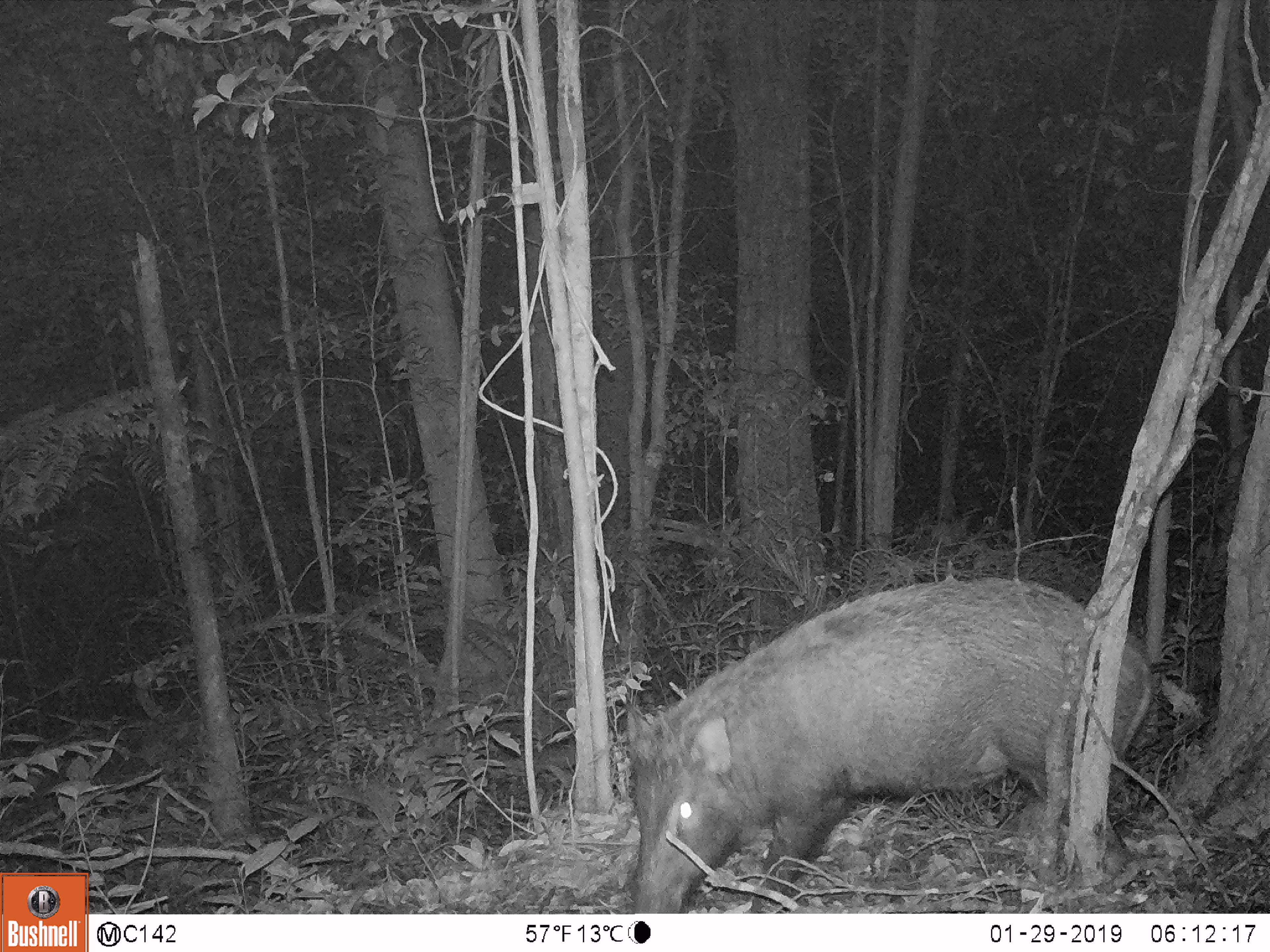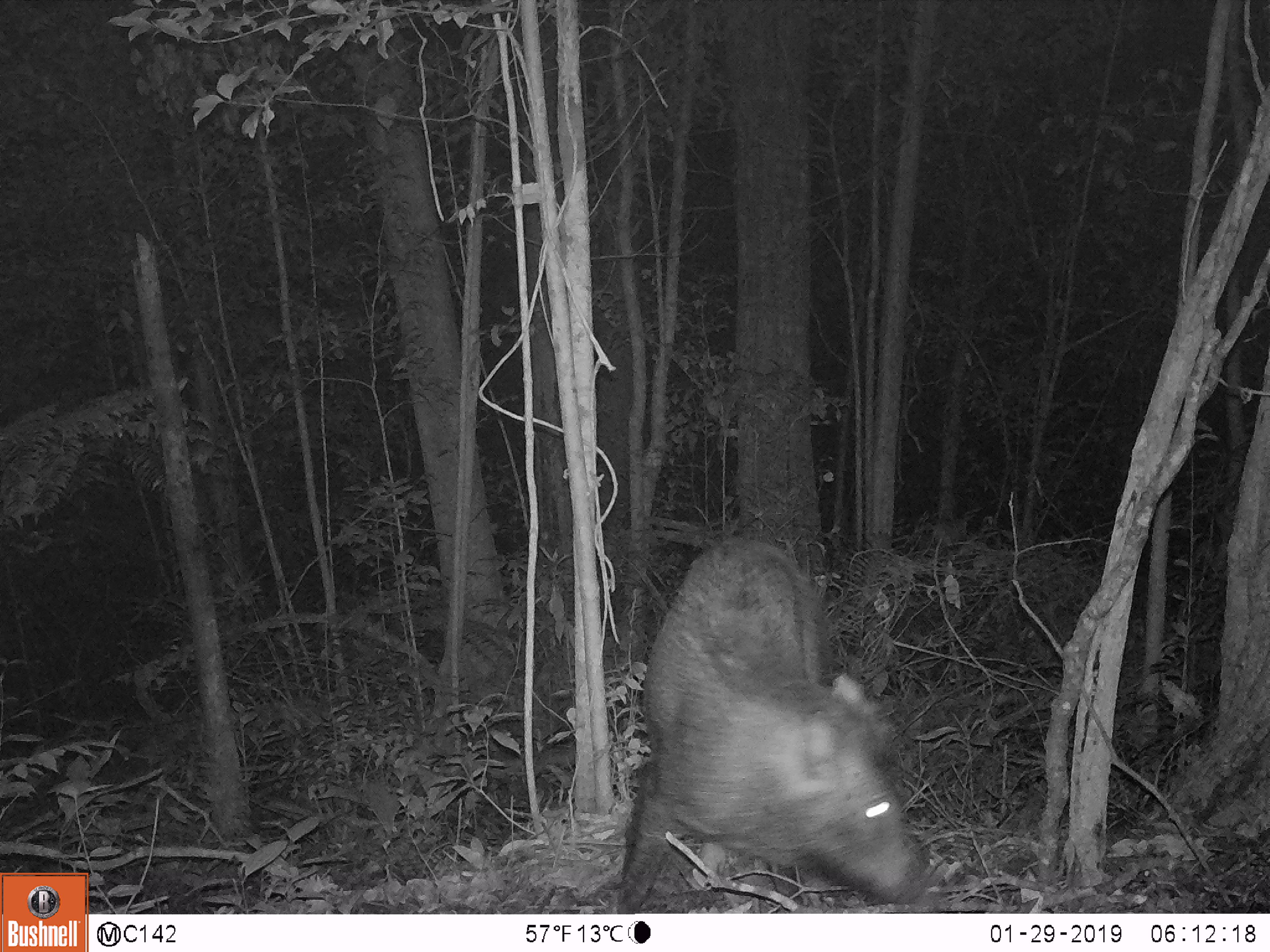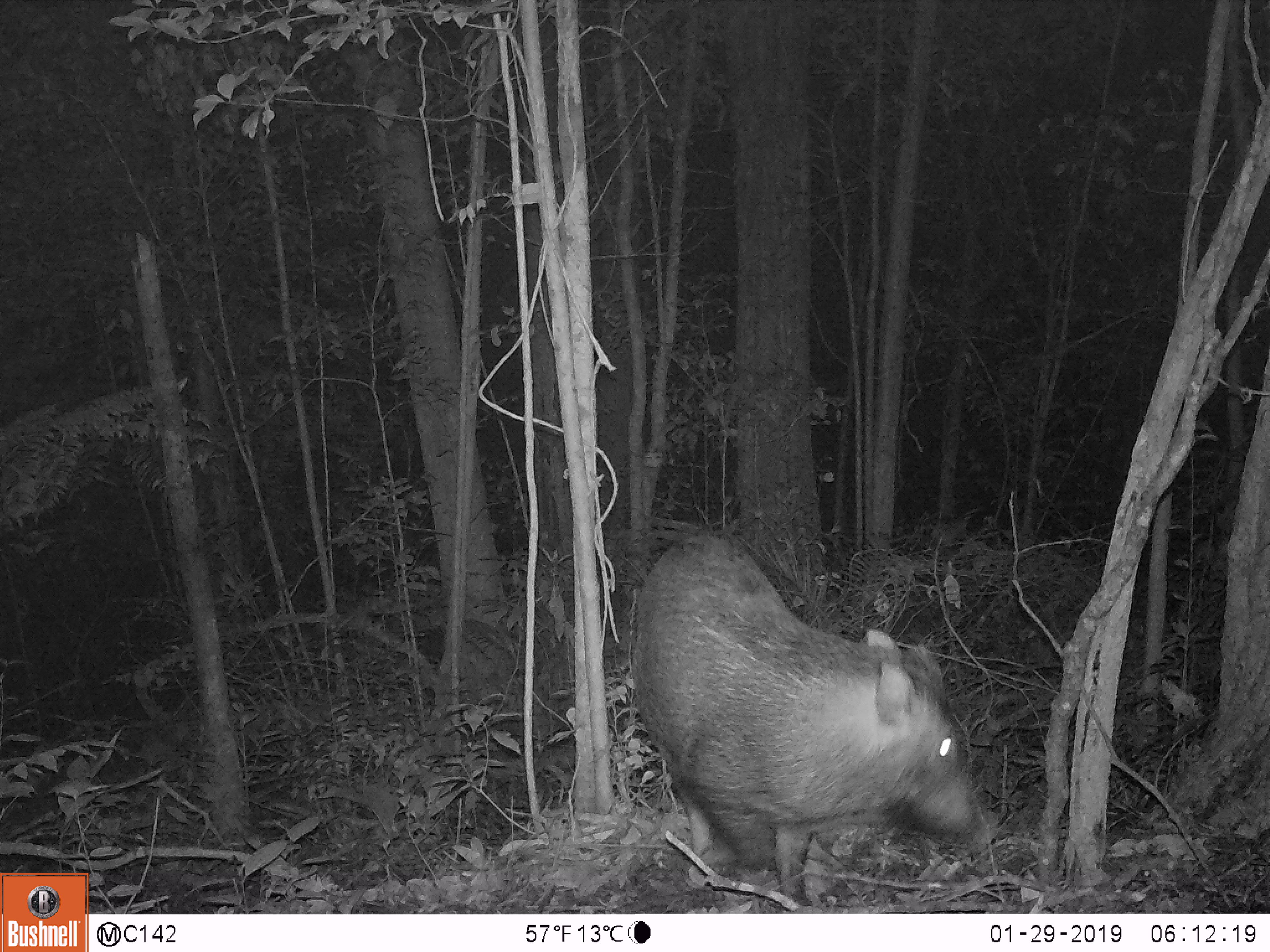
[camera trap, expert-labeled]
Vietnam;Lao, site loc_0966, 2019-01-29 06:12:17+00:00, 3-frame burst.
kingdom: Animalia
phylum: Chordata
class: Mammalia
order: Artiodactyla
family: Suidae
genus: Sus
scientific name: Sus scrofa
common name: eurasian wild pig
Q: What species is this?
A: Eurasian wild pig (Sus scrofa).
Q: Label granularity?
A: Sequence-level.